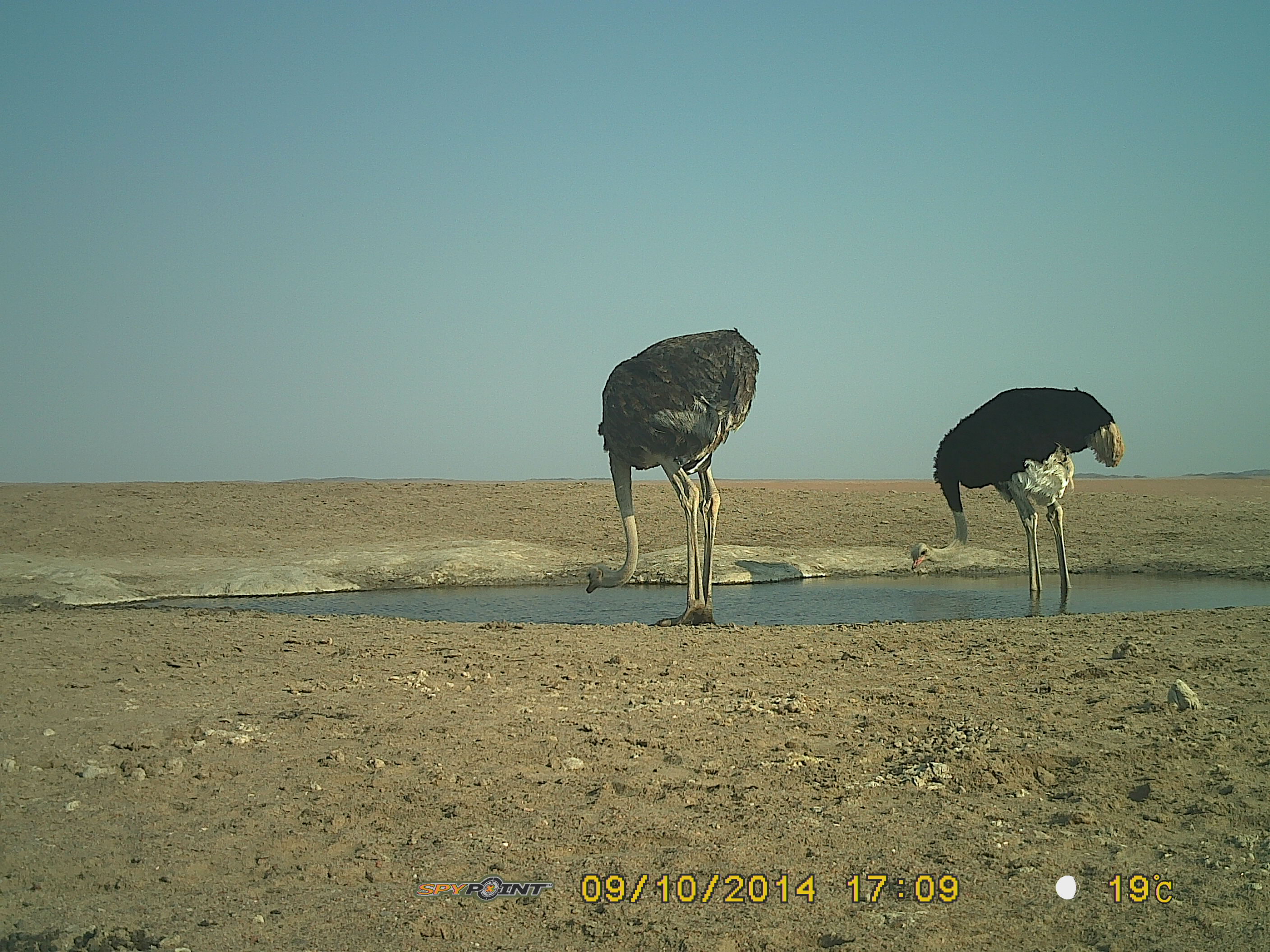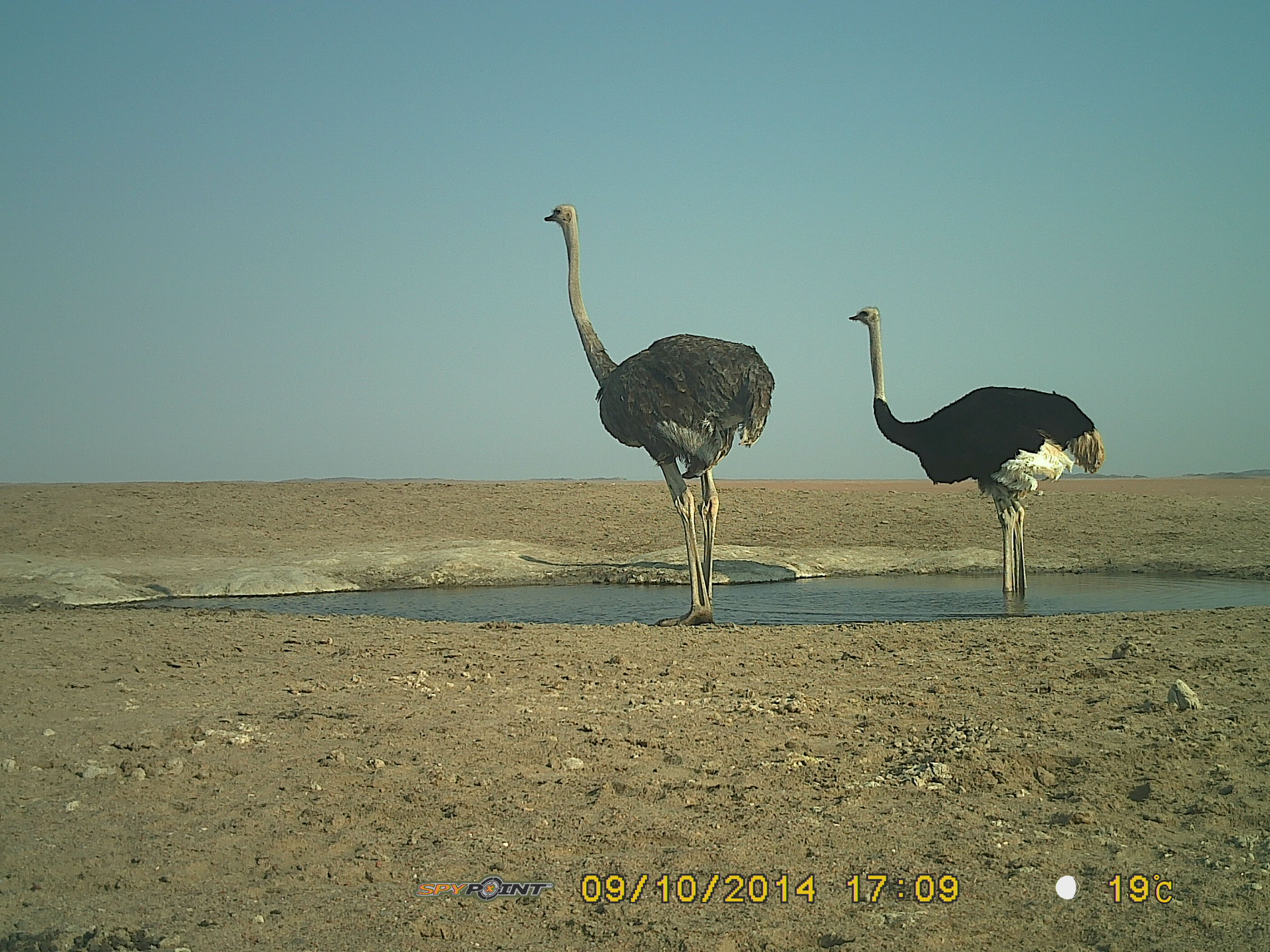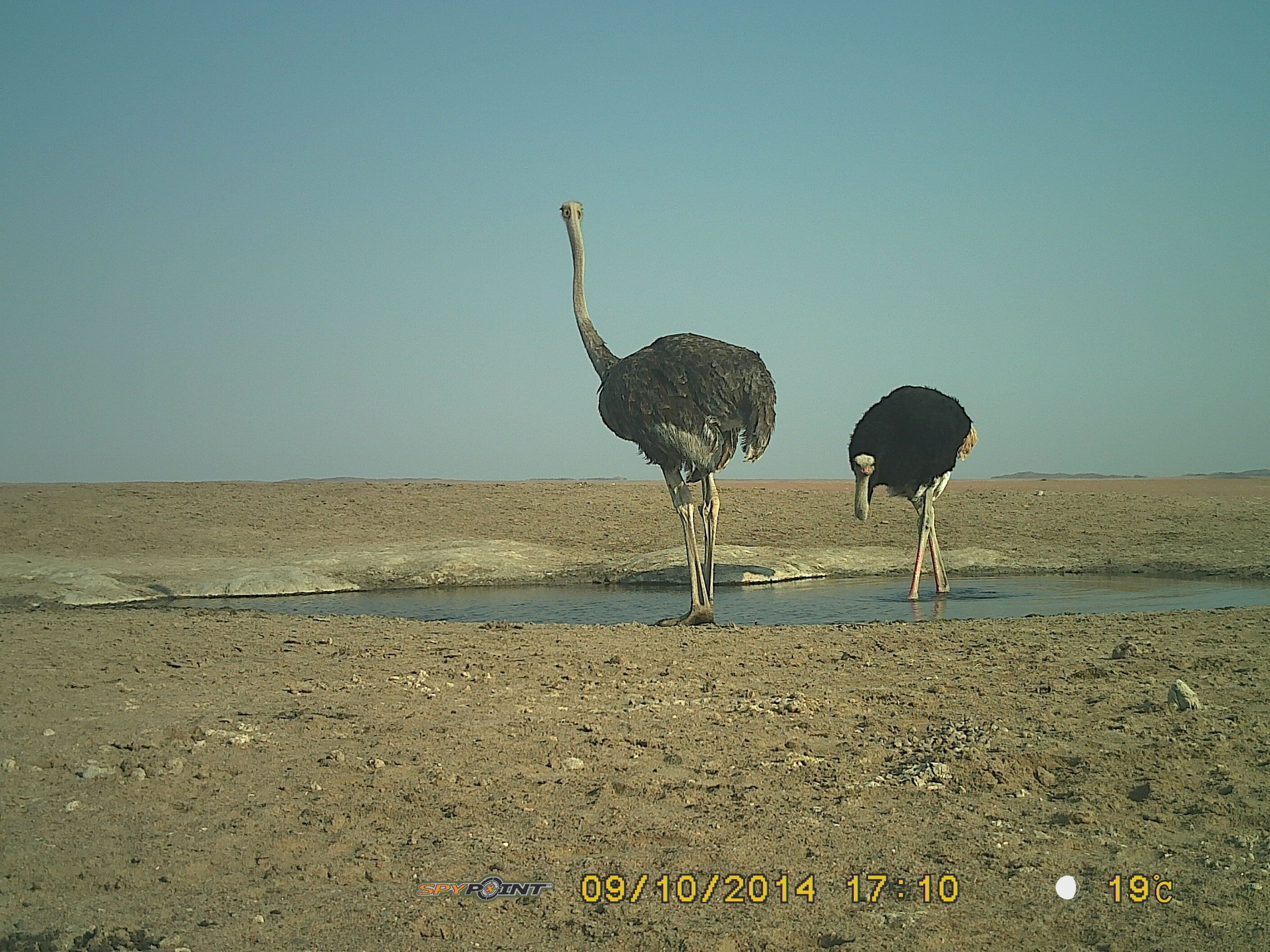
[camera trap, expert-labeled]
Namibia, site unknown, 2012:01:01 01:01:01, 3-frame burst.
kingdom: Animalia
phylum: Chordata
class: Aves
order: Struthioniformes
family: Struthionidae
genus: Struthio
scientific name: Struthio camelus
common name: common ostrich